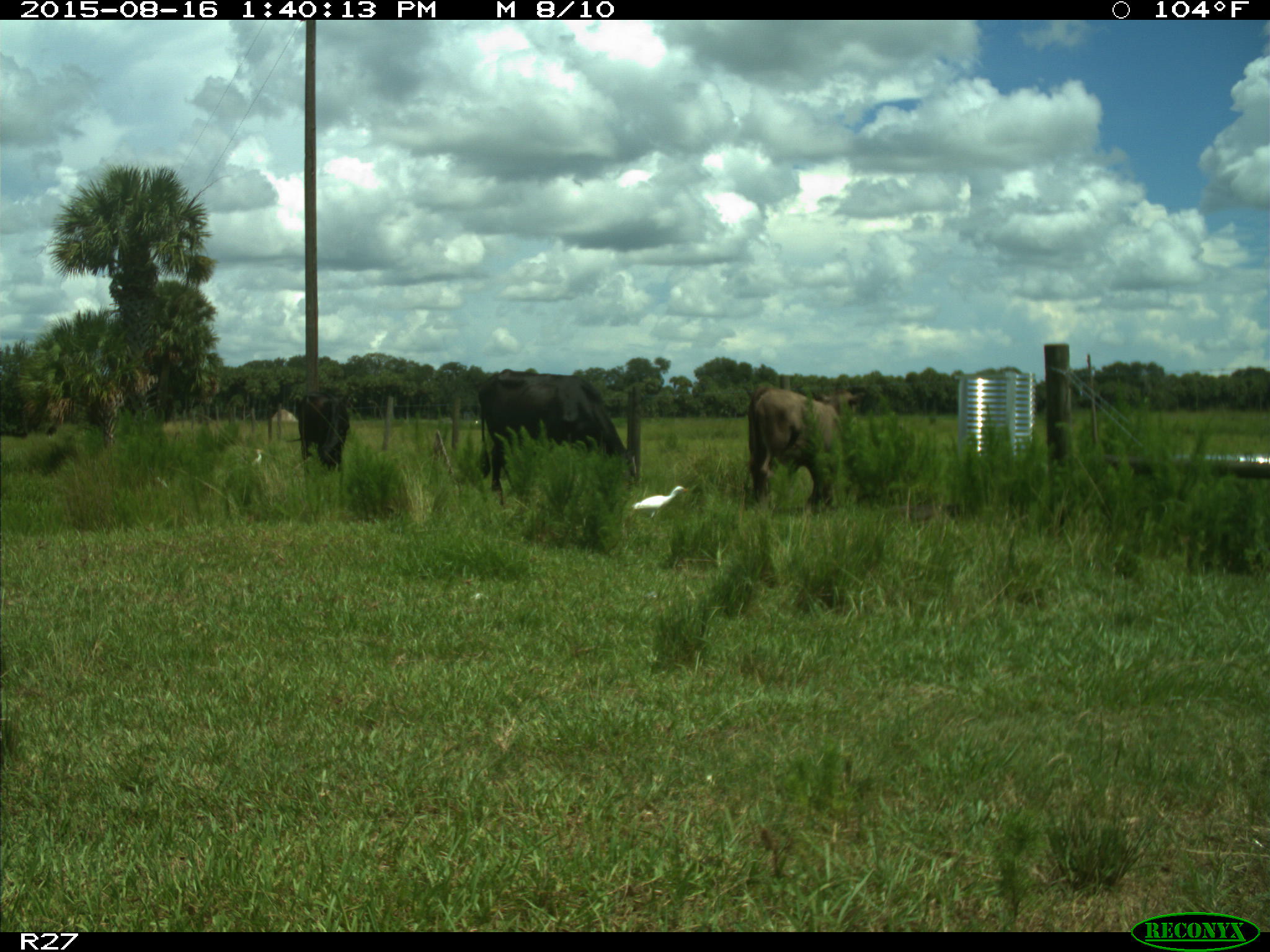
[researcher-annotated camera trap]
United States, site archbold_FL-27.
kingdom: Animalia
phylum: Chordata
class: Mammalia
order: Artiodactyla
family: Bovidae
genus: Bos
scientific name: Bos taurus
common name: domestic cow